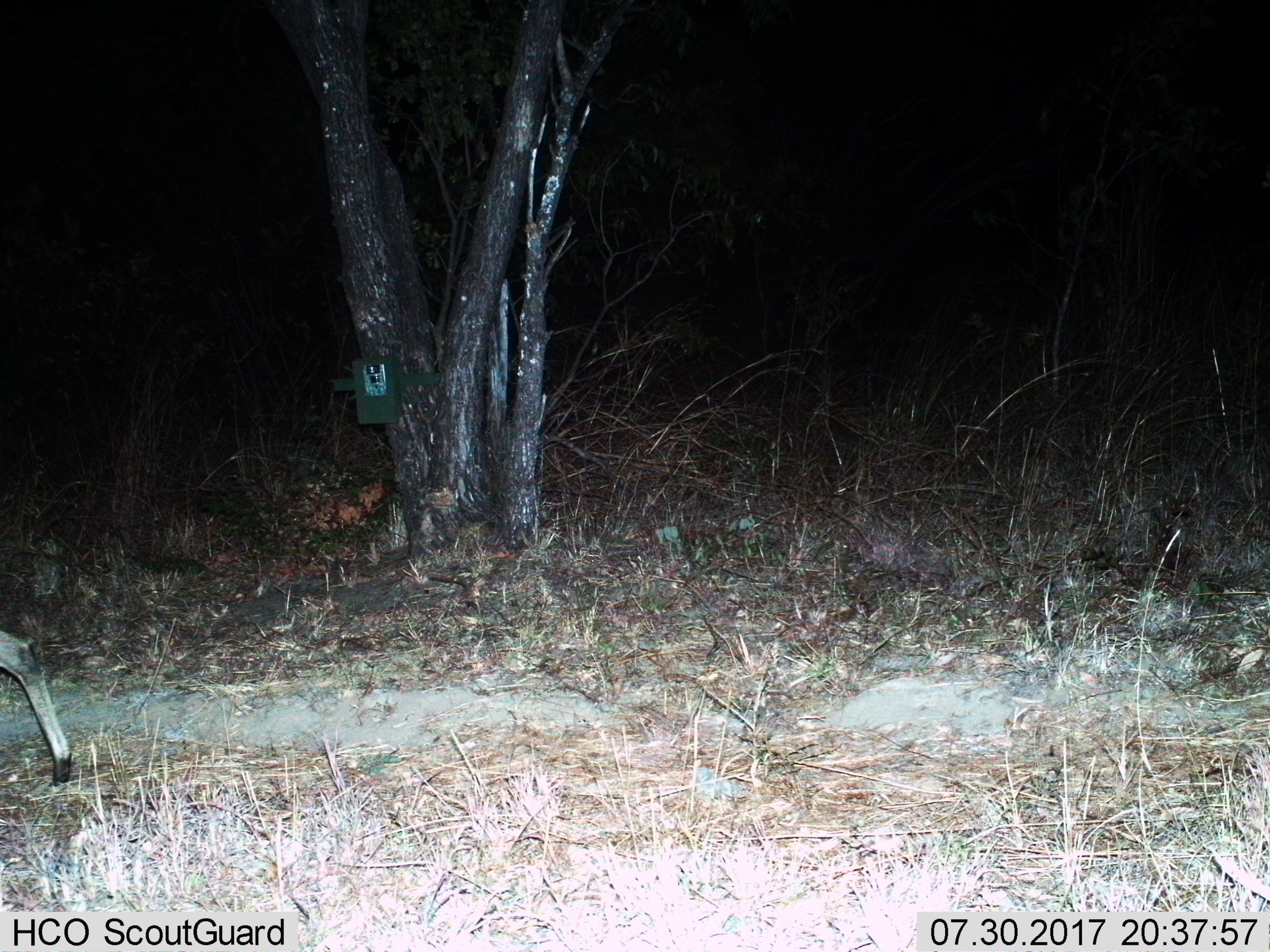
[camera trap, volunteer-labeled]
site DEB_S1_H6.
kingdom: Animalia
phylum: Chordata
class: Mammalia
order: Artiodactyla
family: Bovidae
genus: Sylvicapra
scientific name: Sylvicapra grimmia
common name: common duiker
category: duikercommongrey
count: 1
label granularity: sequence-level